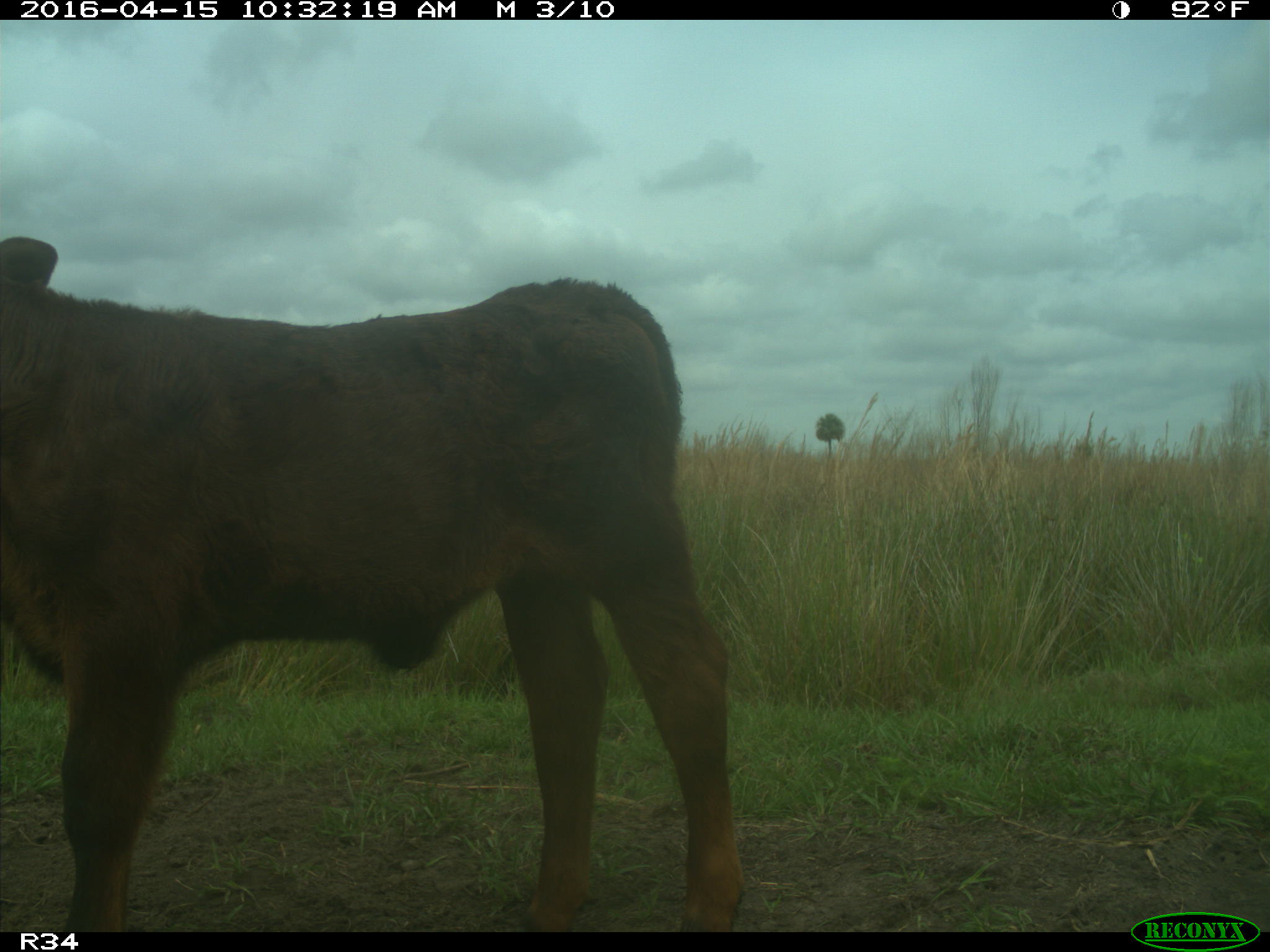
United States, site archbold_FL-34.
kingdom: Animalia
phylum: Chordata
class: Mammalia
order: Artiodactyla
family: Bovidae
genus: Bos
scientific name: Bos taurus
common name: domestic cow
Bos taurus (domestic cow).